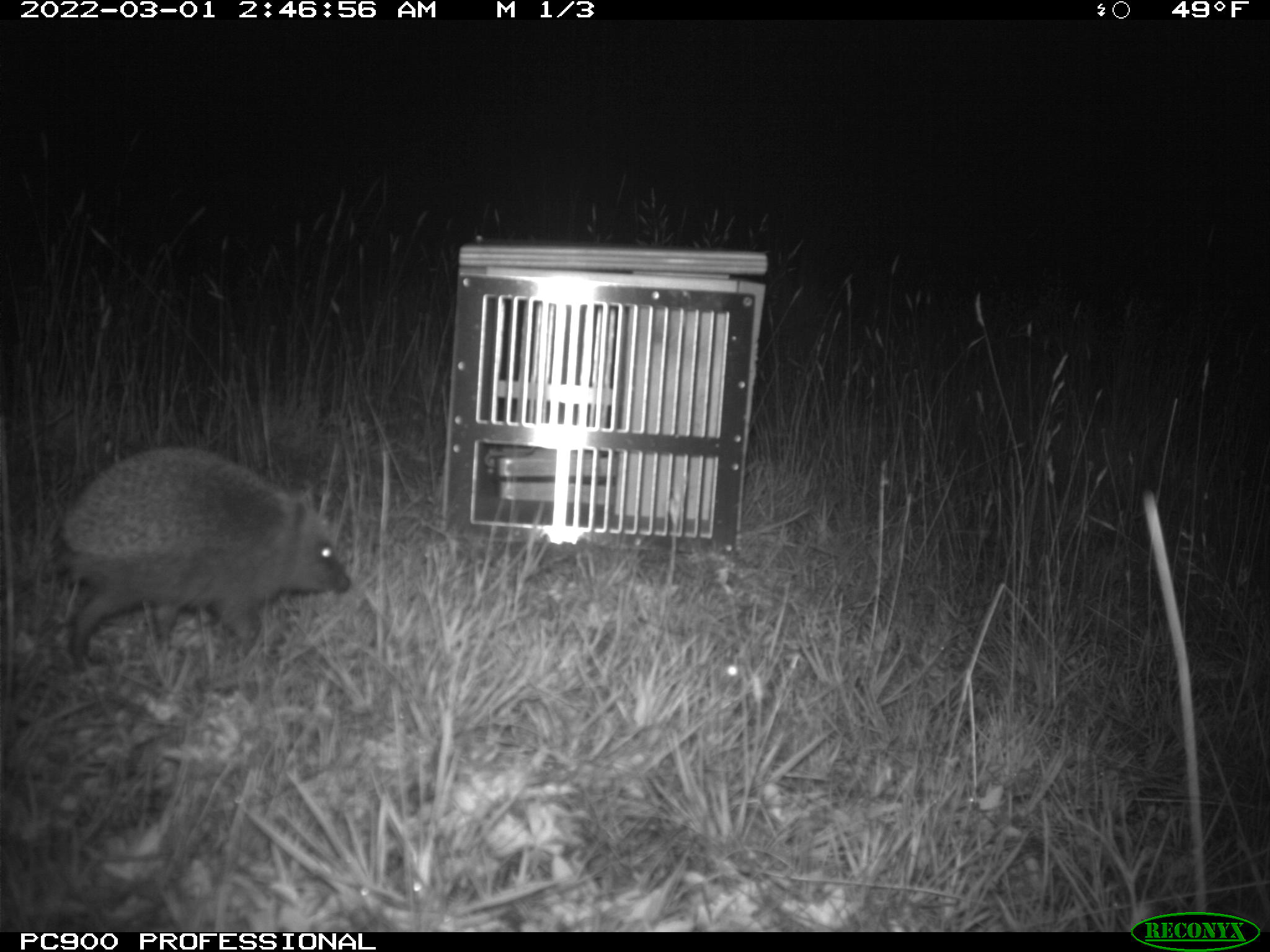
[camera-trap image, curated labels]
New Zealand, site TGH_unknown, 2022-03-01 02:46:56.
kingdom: Animalia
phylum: Chordata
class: Mammalia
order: Eulipotyphla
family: Erinaceidae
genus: Erinaceus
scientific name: Erinaceus europaeus europaeus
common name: european hedgehog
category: hedgehog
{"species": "hedgehog (european hedgehog) (Erinaceus europaeus europaeus)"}